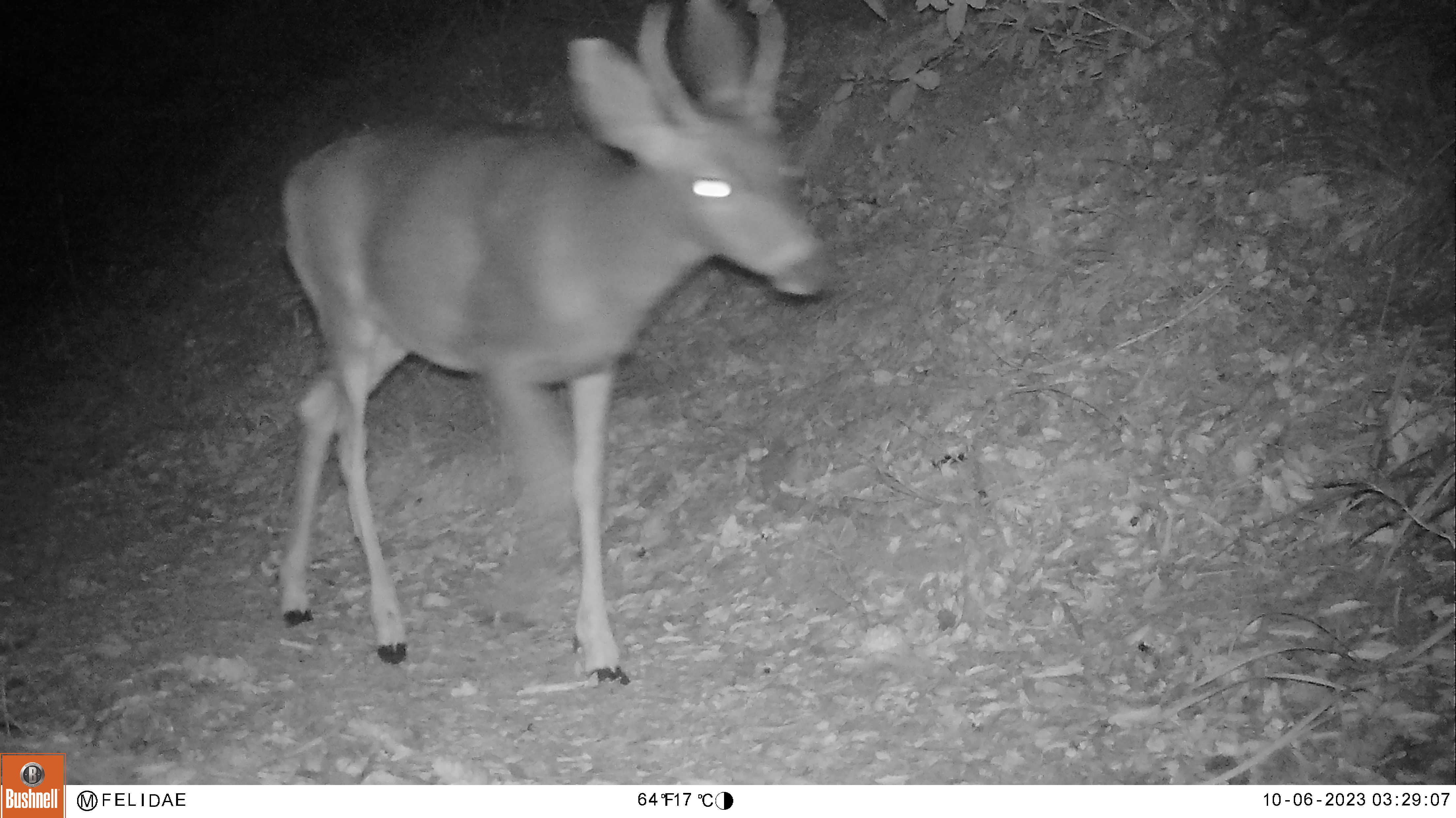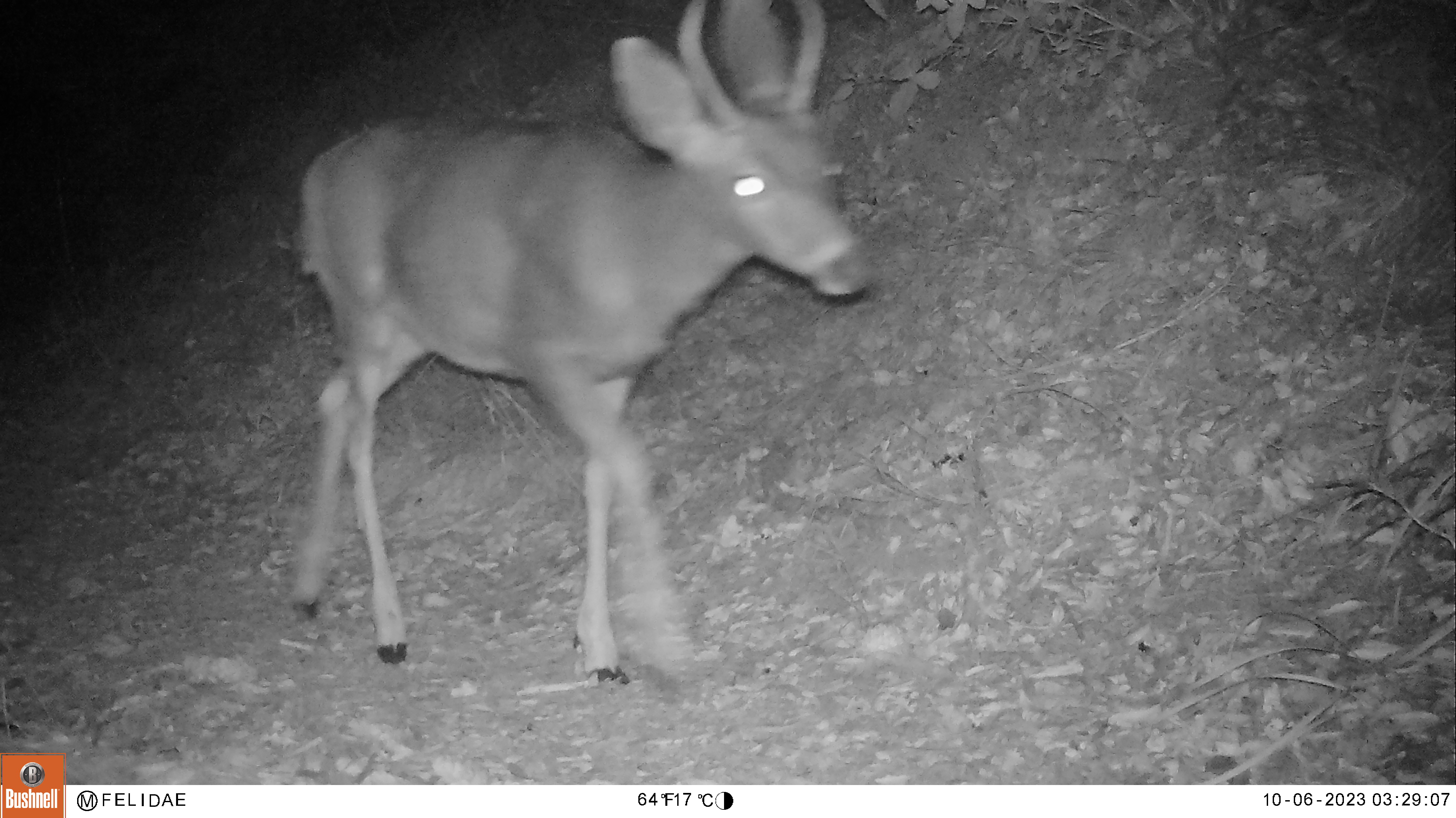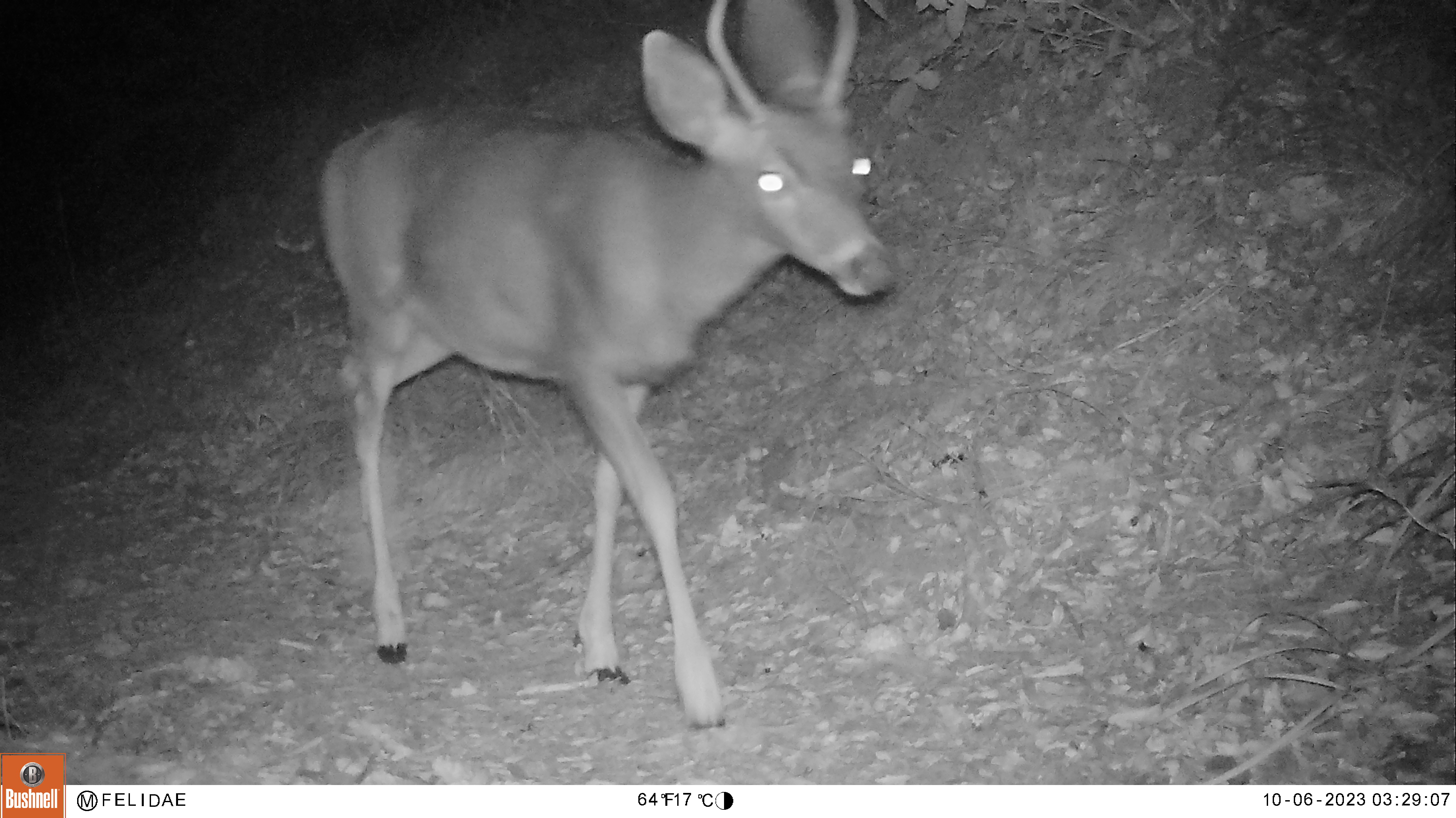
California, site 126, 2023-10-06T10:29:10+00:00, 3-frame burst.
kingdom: Animalia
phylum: Chordata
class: Mammalia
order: Artiodactyla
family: Cervidae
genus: Odocoileus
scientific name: Odocoileus hemionus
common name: mule deer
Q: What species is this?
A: Mule deer (Odocoileus hemionus).